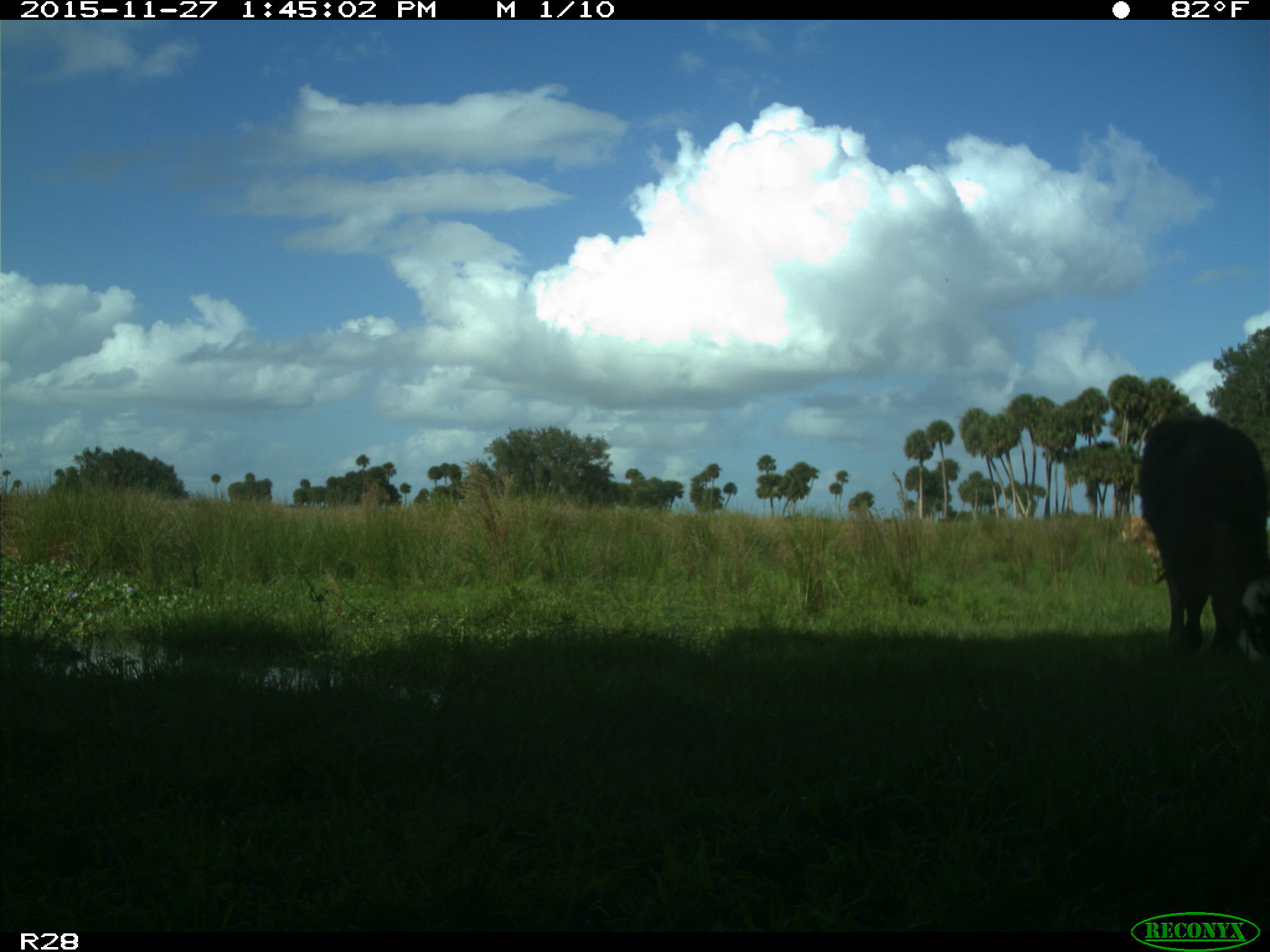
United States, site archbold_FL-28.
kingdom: Animalia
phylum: Chordata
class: Mammalia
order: Artiodactyla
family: Bovidae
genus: Bos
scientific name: Bos taurus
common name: domestic cow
Bos taurus (domestic cow).